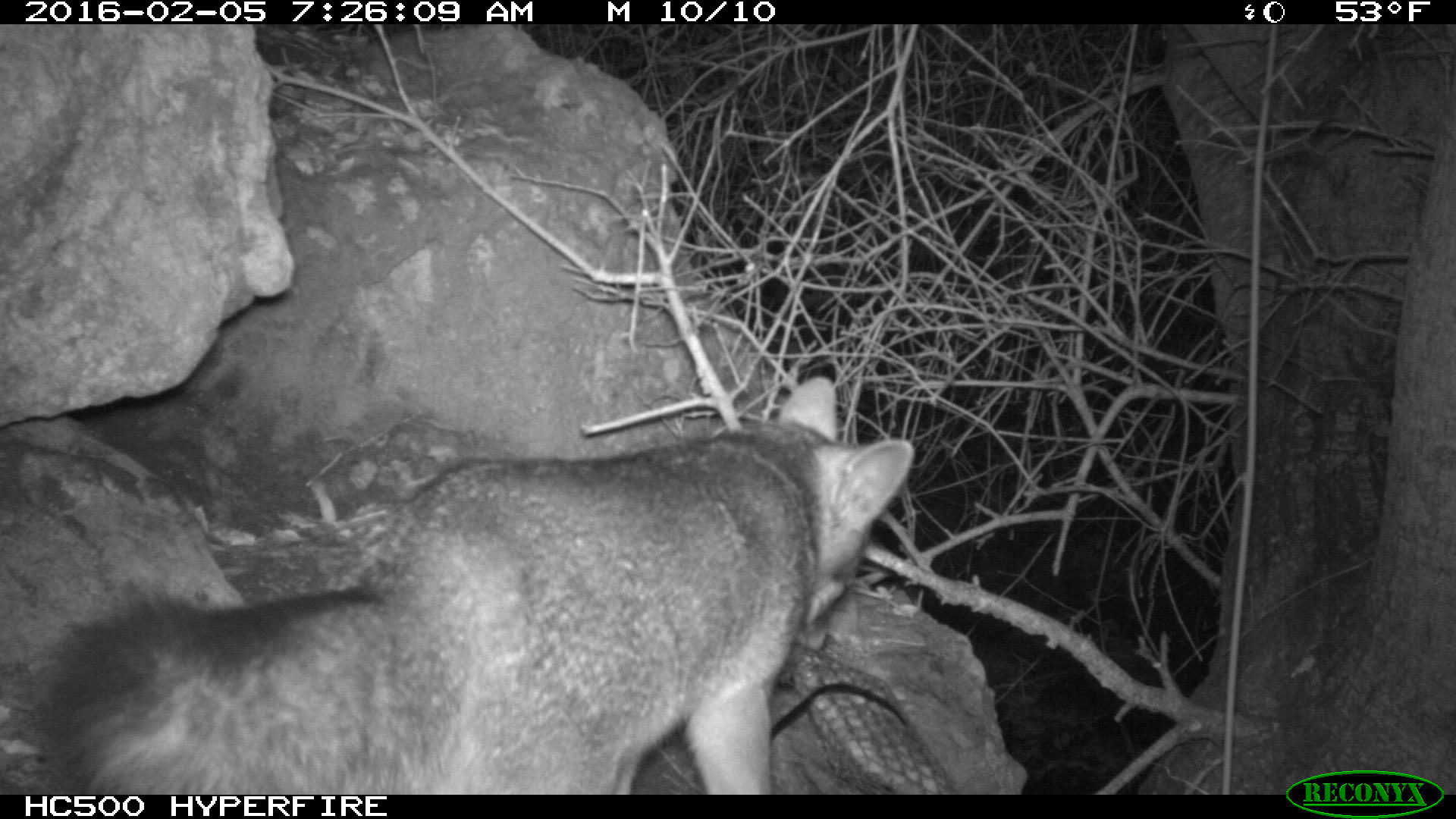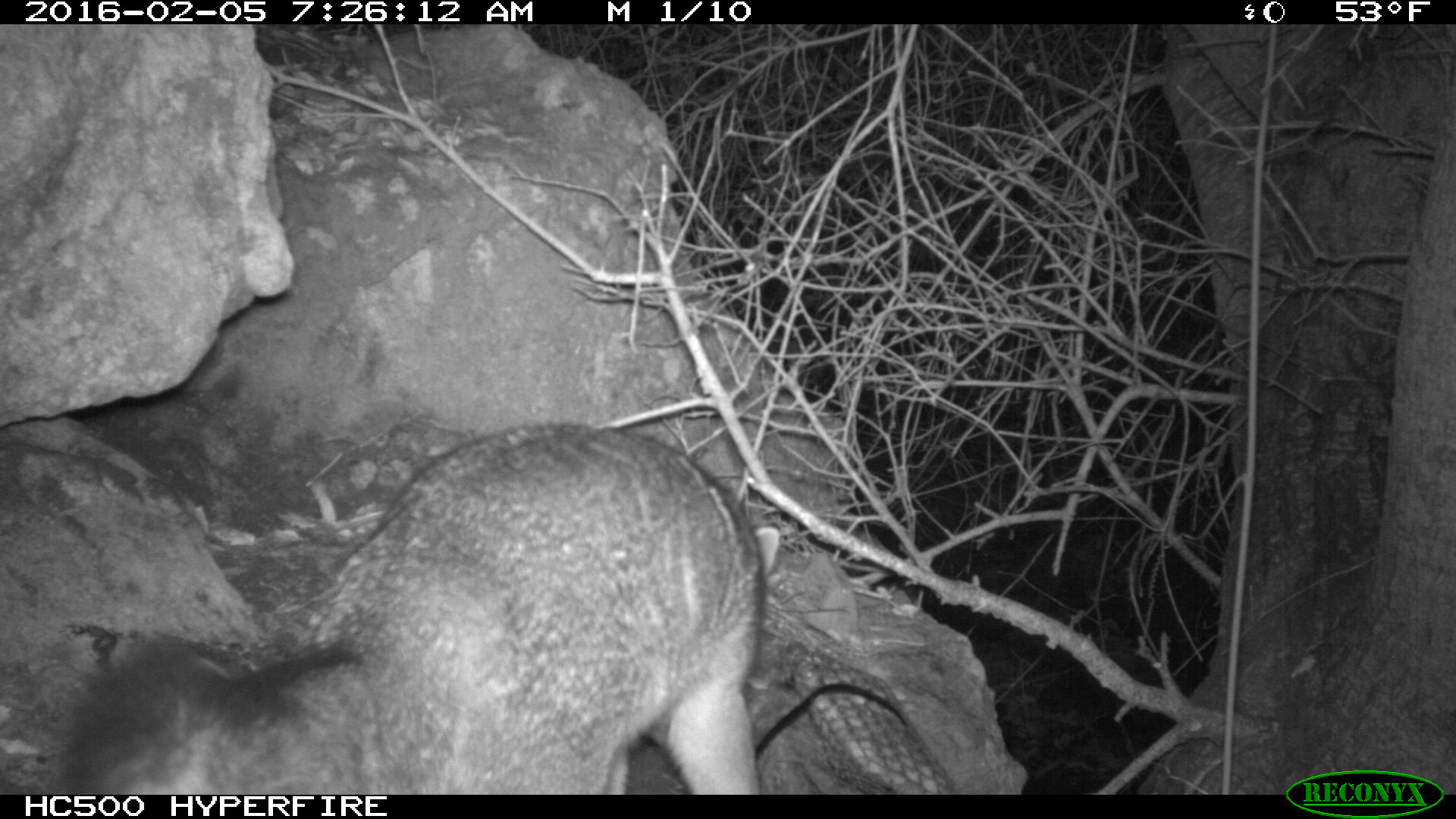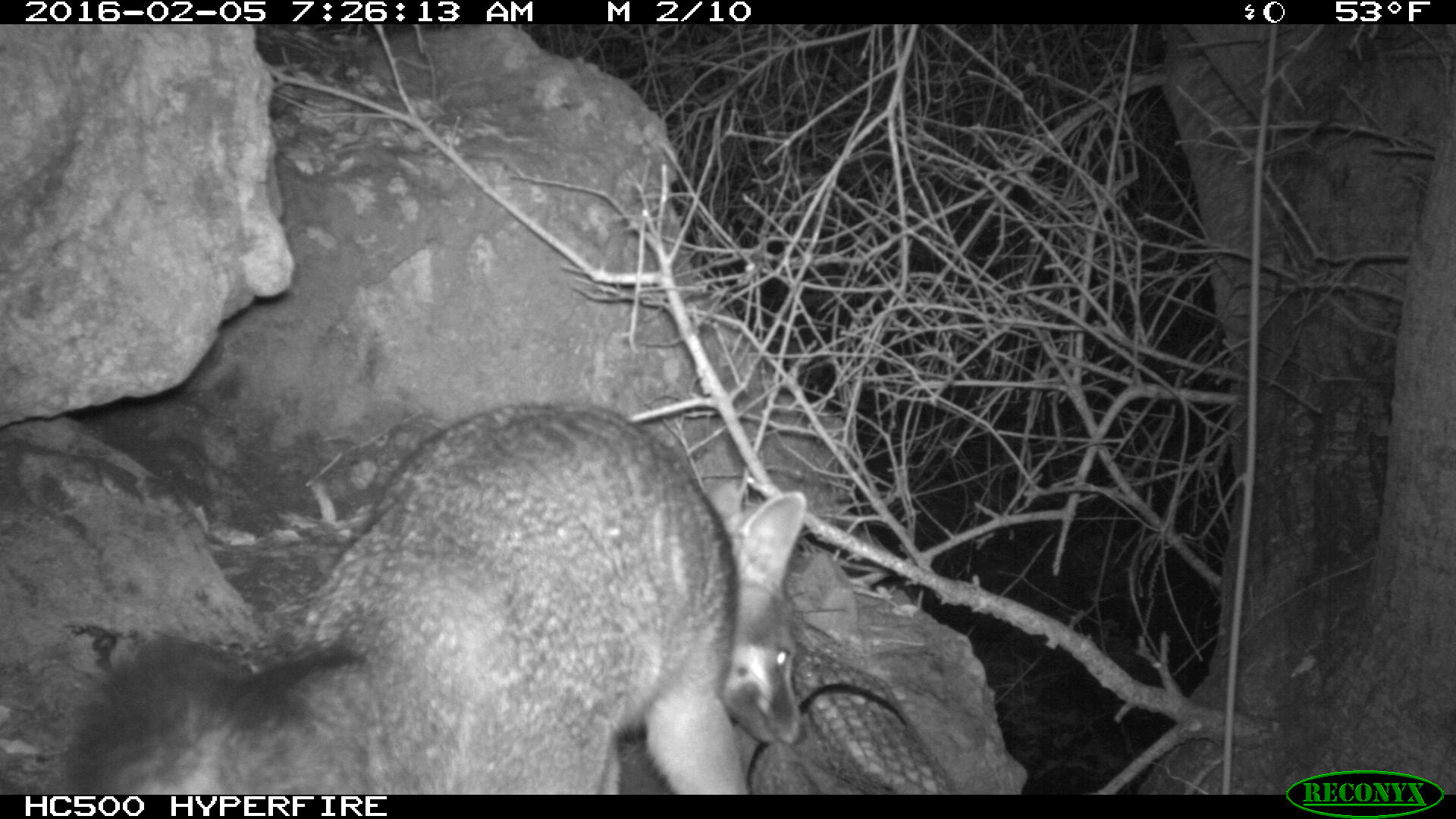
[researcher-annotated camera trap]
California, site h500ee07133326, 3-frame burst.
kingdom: Animalia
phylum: Chordata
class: Mammalia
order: Carnivora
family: Canidae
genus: Urocyon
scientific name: Urocyon littoralis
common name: island fox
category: fox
Fox (island fox) (Urocyon littoralis).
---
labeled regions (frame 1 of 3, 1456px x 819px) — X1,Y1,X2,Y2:
fox: 38,375,916,794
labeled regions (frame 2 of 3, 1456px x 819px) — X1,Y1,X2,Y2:
fox: 57,421,779,795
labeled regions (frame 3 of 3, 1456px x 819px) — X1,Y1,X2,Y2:
fox: 38,406,808,794